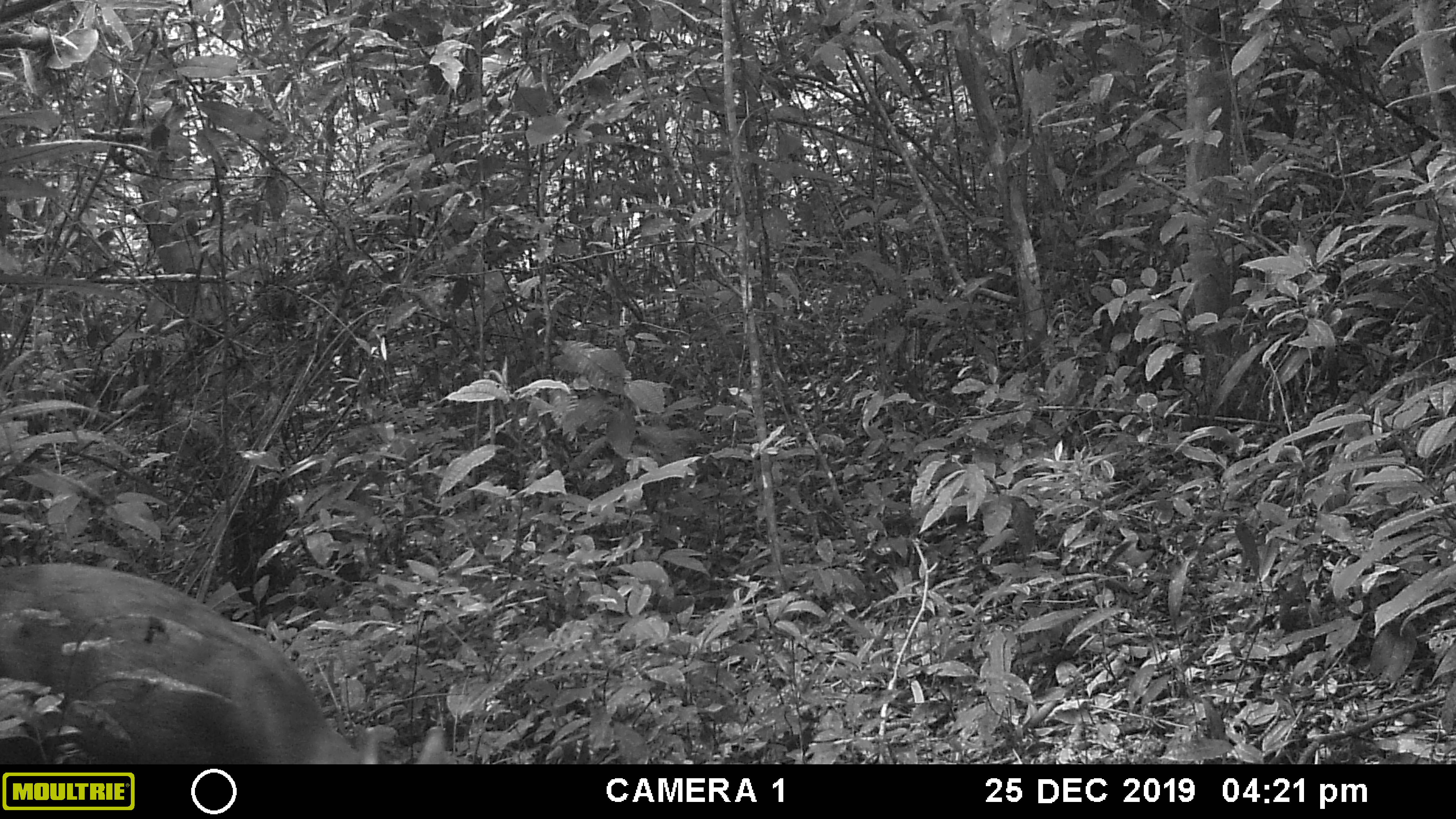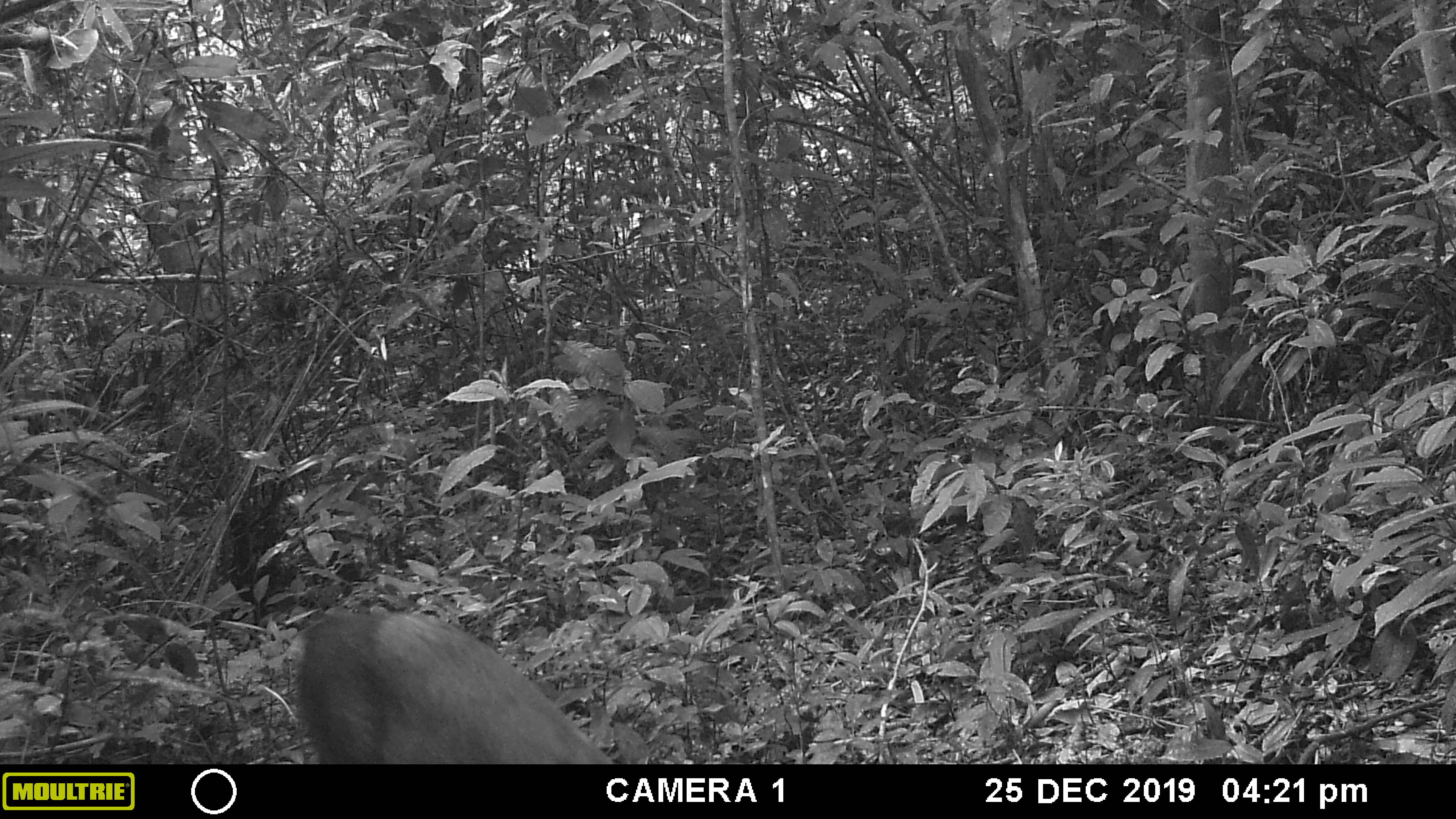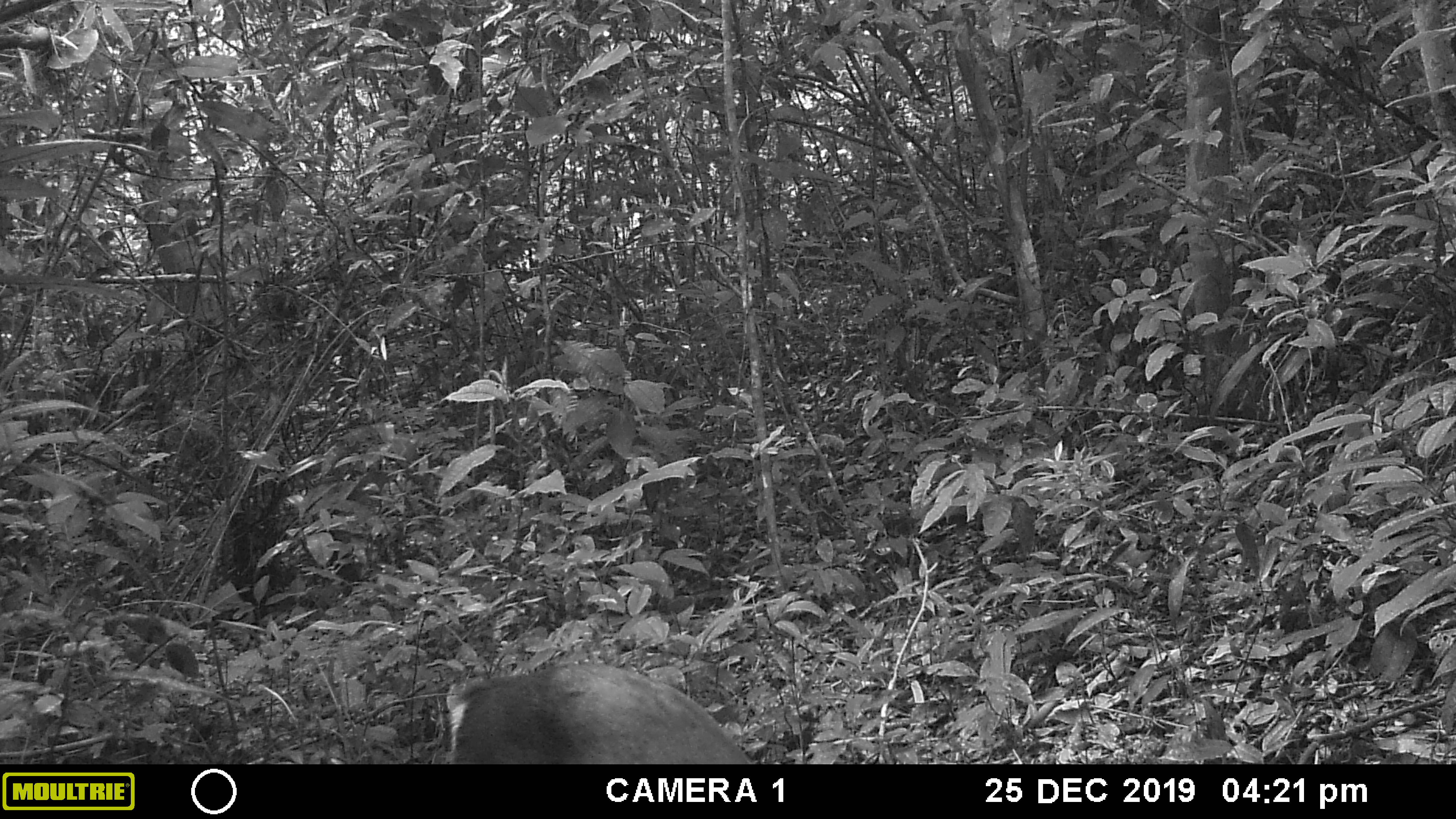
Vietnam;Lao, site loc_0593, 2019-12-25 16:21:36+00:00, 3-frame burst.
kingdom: Animalia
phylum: Chordata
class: Mammalia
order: Artiodactyla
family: Cervidae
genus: Muntiacus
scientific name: Muntiacus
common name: muntjacs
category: unidentified muntjac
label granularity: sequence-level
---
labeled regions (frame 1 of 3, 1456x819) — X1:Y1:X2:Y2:
unidentified muntjac: 0:561:450:764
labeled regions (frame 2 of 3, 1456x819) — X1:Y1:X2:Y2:
unidentified muntjac: 280:603:617:764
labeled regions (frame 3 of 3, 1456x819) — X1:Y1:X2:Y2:
unidentified muntjac: 439:659:753:764